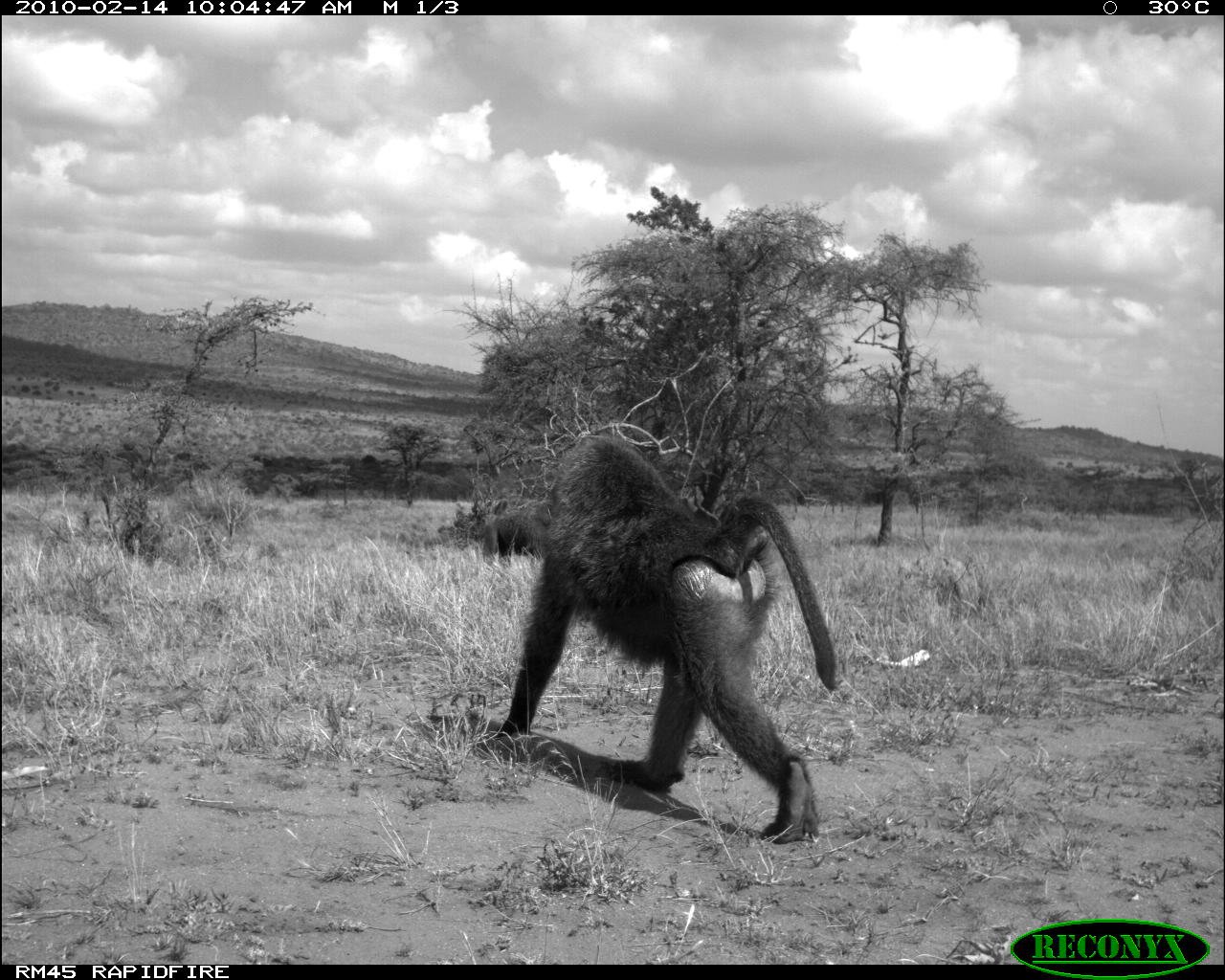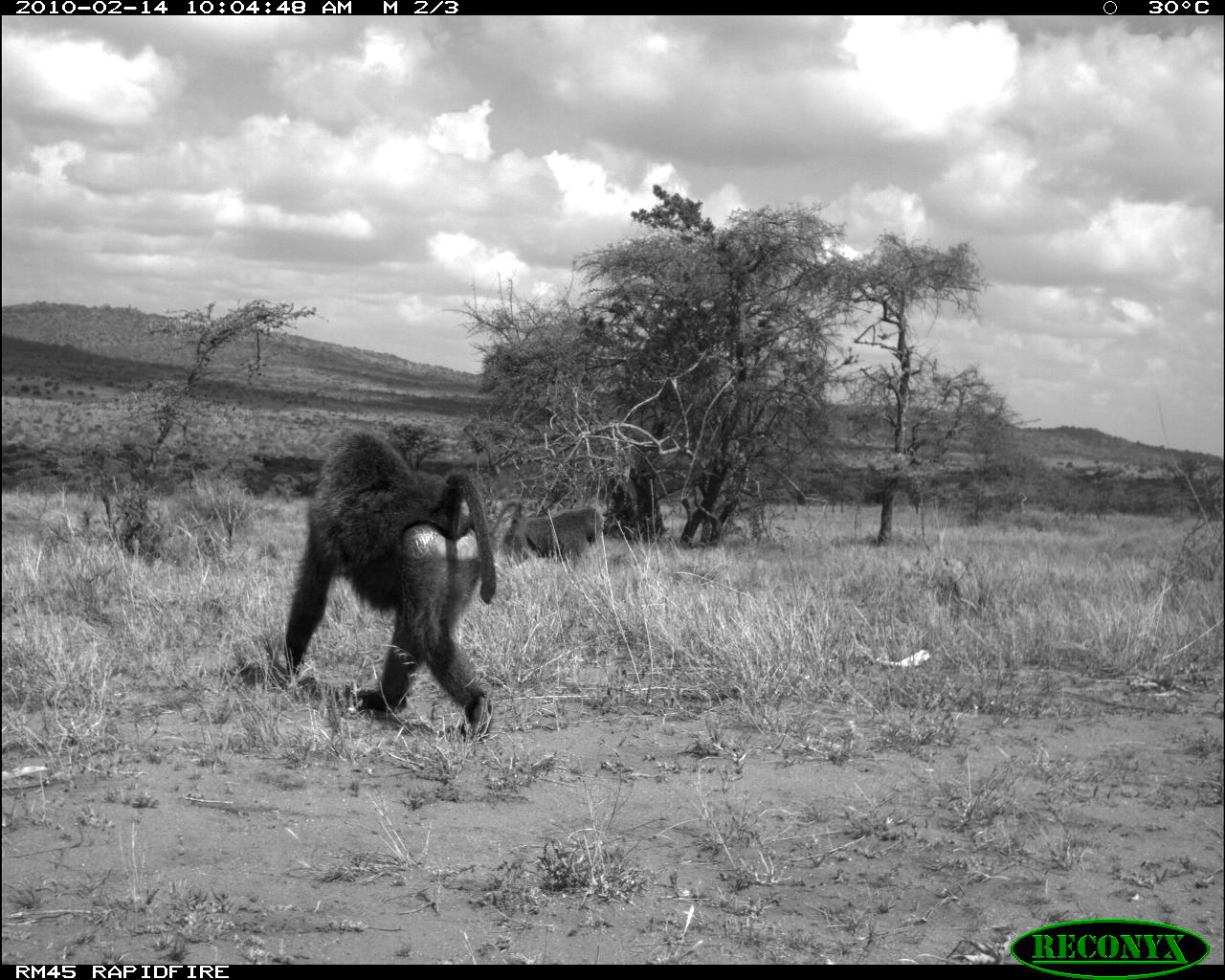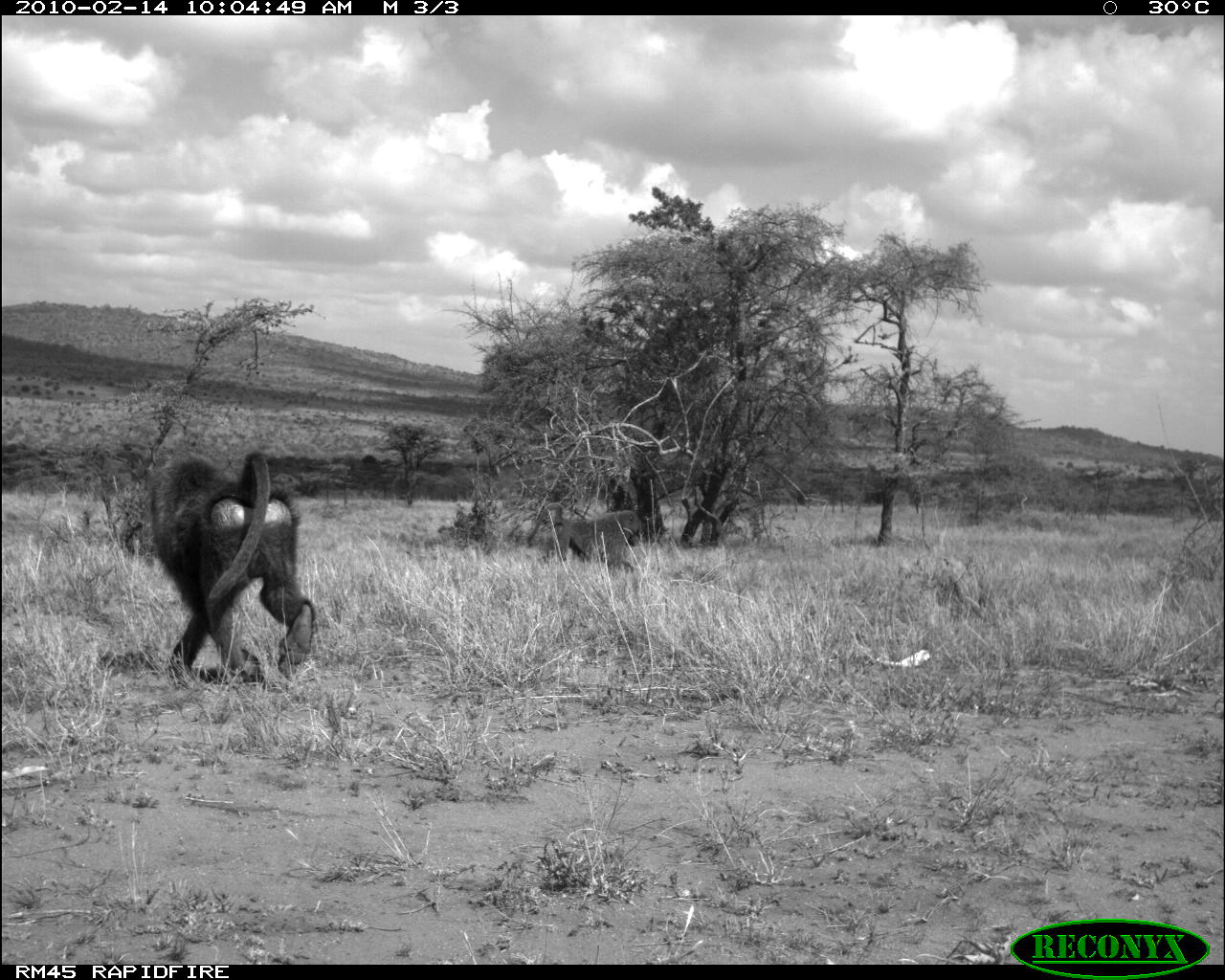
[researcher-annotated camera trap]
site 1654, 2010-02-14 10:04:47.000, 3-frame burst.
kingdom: Animalia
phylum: Chordata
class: Mammalia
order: Primates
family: Cercopithecidae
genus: Papio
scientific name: Papio anubis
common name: olive baboon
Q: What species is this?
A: Papio anubis (olive baboon).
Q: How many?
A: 2.